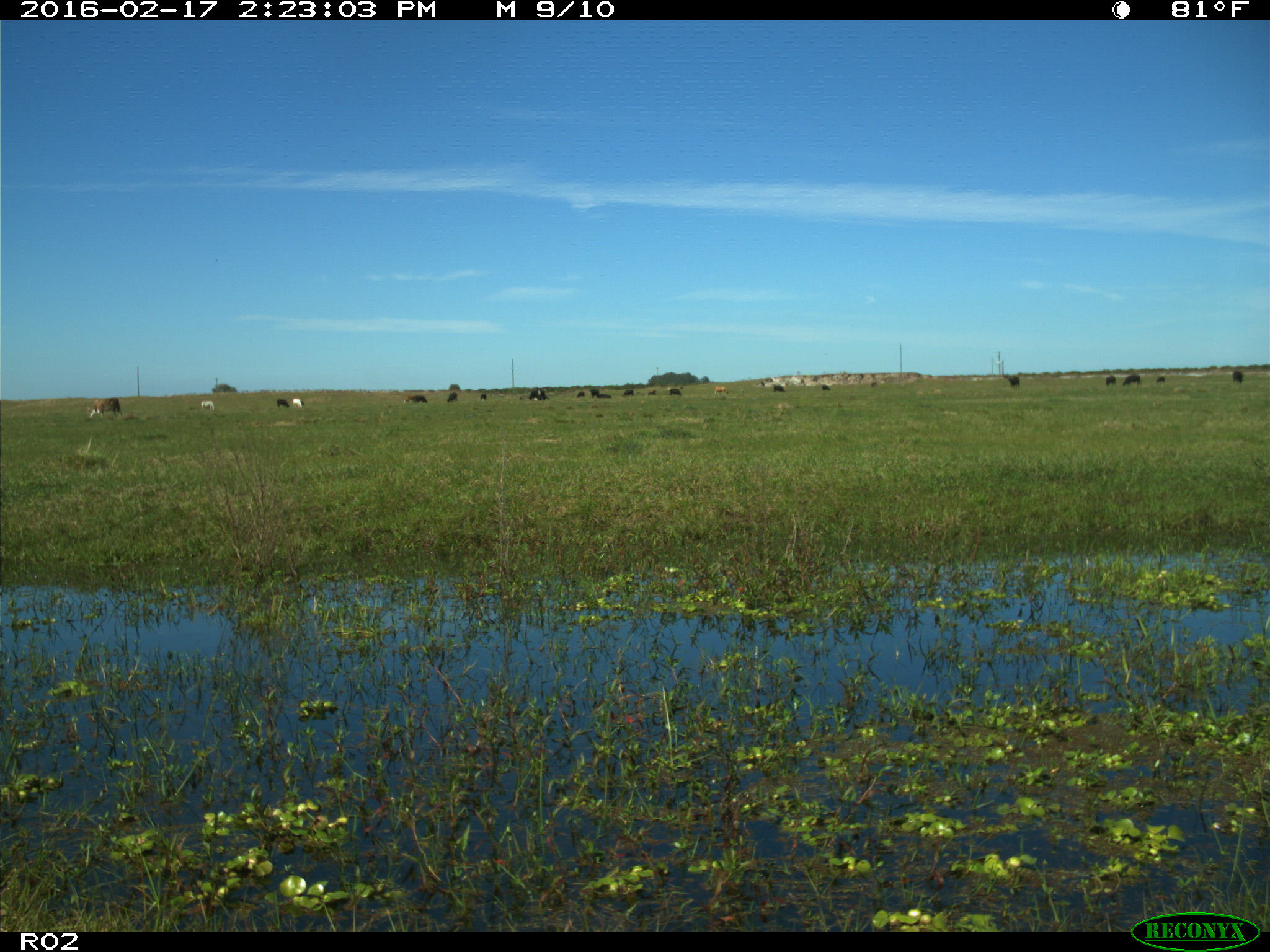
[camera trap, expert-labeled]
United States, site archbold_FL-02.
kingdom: Animalia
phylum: Chordata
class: Mammalia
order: Artiodactyla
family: Bovidae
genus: Bos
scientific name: Bos taurus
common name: domestic cow